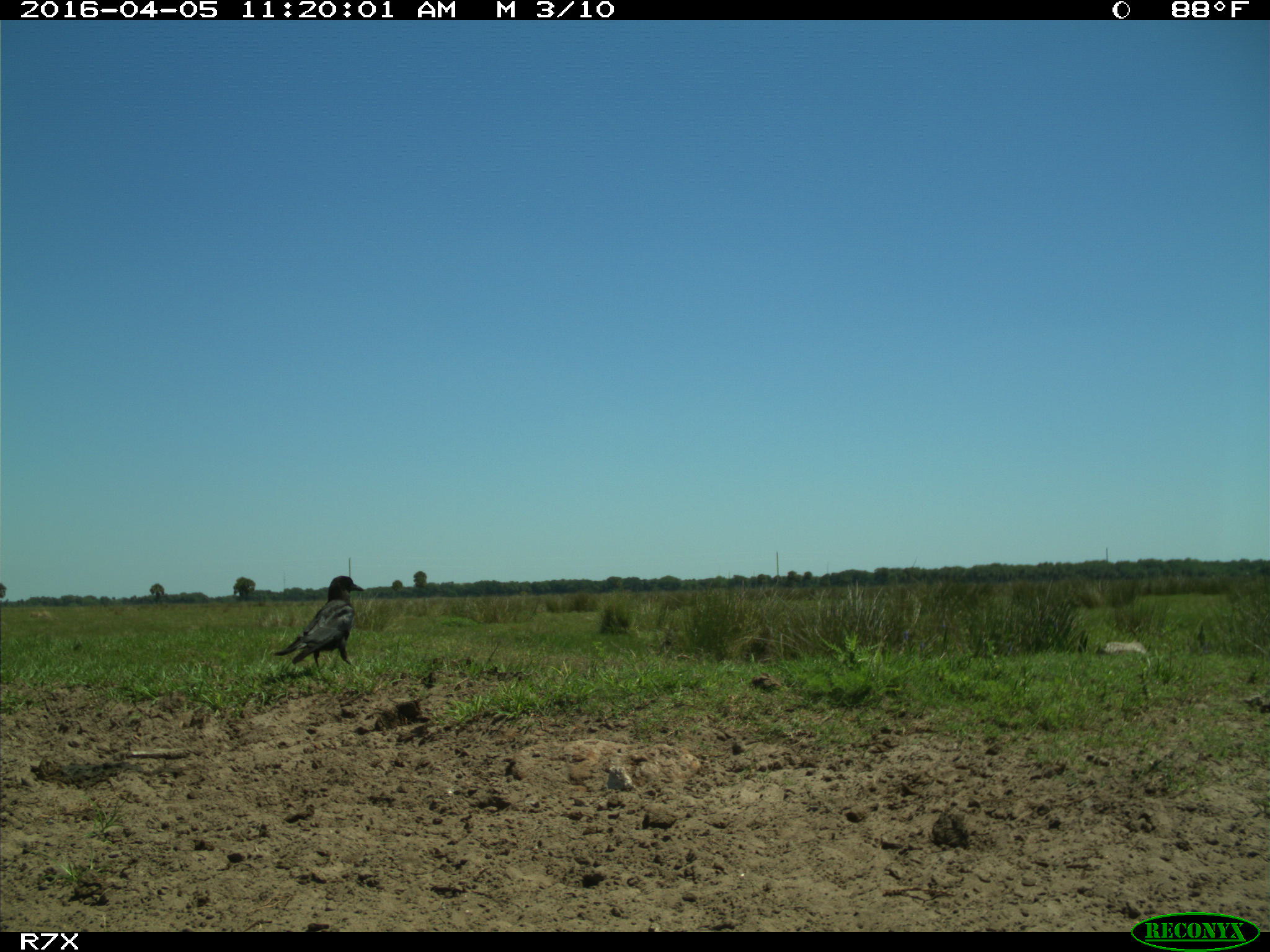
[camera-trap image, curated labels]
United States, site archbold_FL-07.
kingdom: Animalia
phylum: Chordata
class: Aves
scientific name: Aves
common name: birds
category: unidentified bird